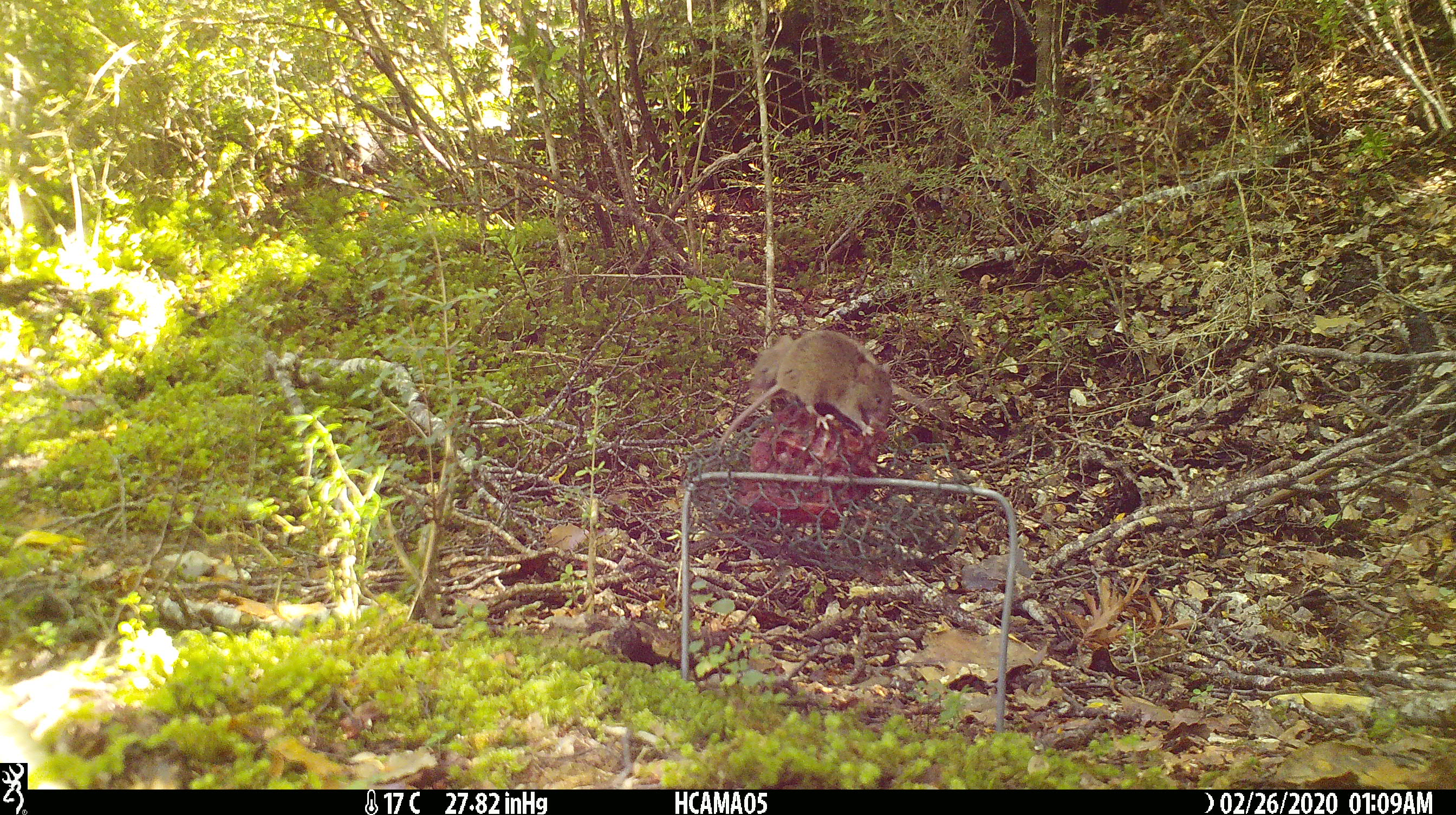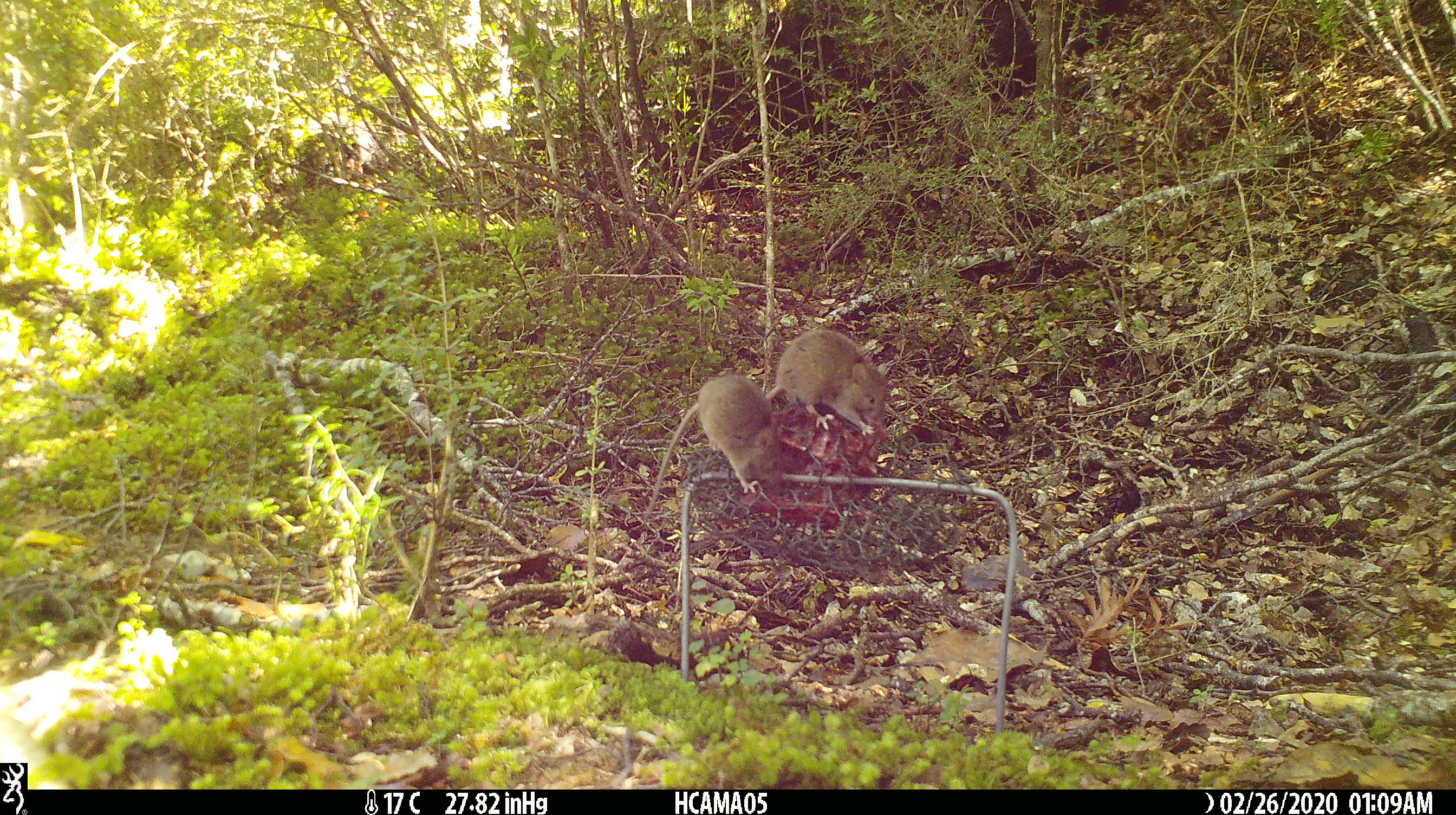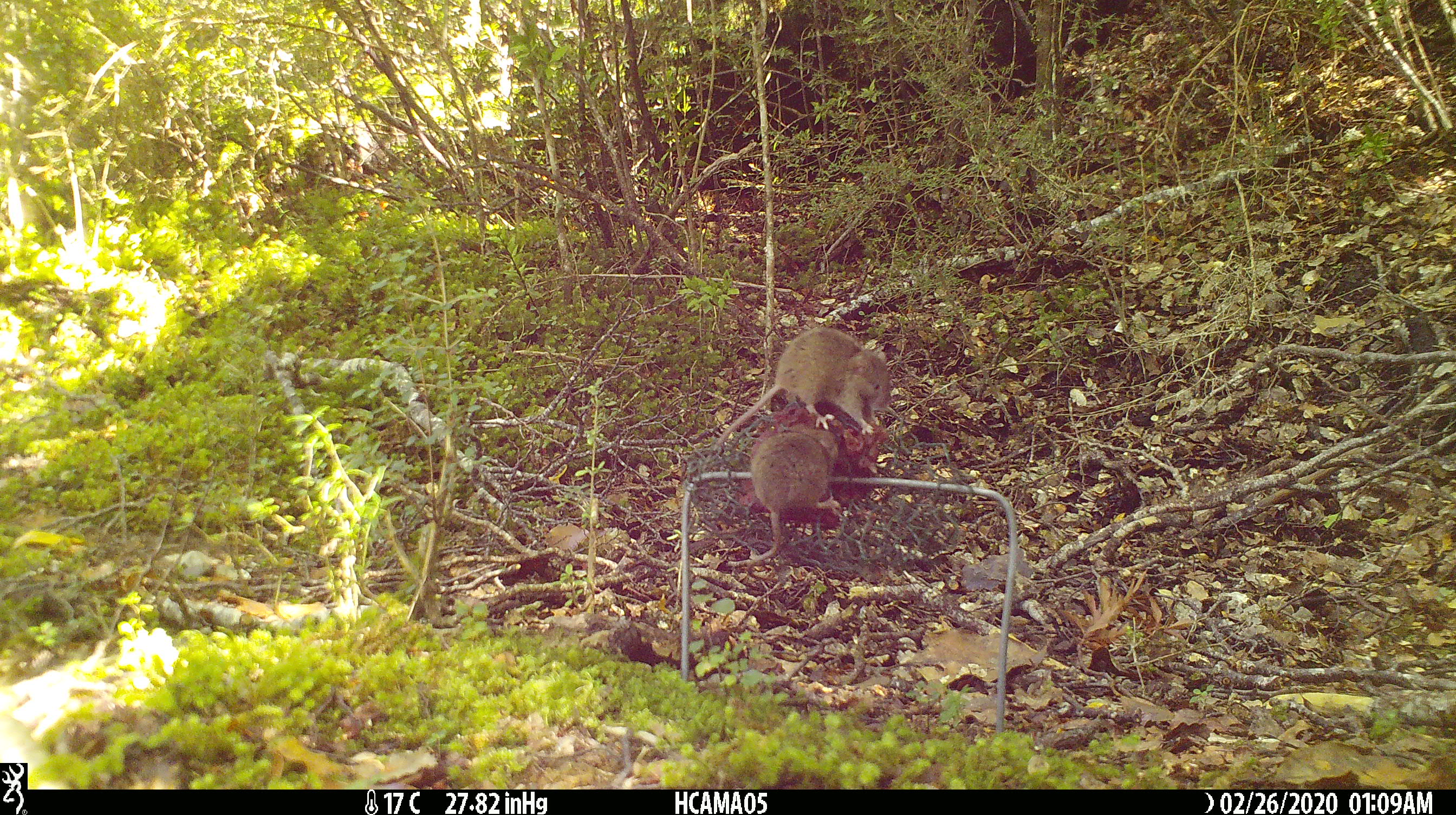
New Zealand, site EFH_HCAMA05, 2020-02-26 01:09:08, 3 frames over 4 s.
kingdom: Animalia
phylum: Chordata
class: Mammalia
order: Rodentia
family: Muridae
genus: Mus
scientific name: Mus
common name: mouse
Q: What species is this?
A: Mouse (Mus).